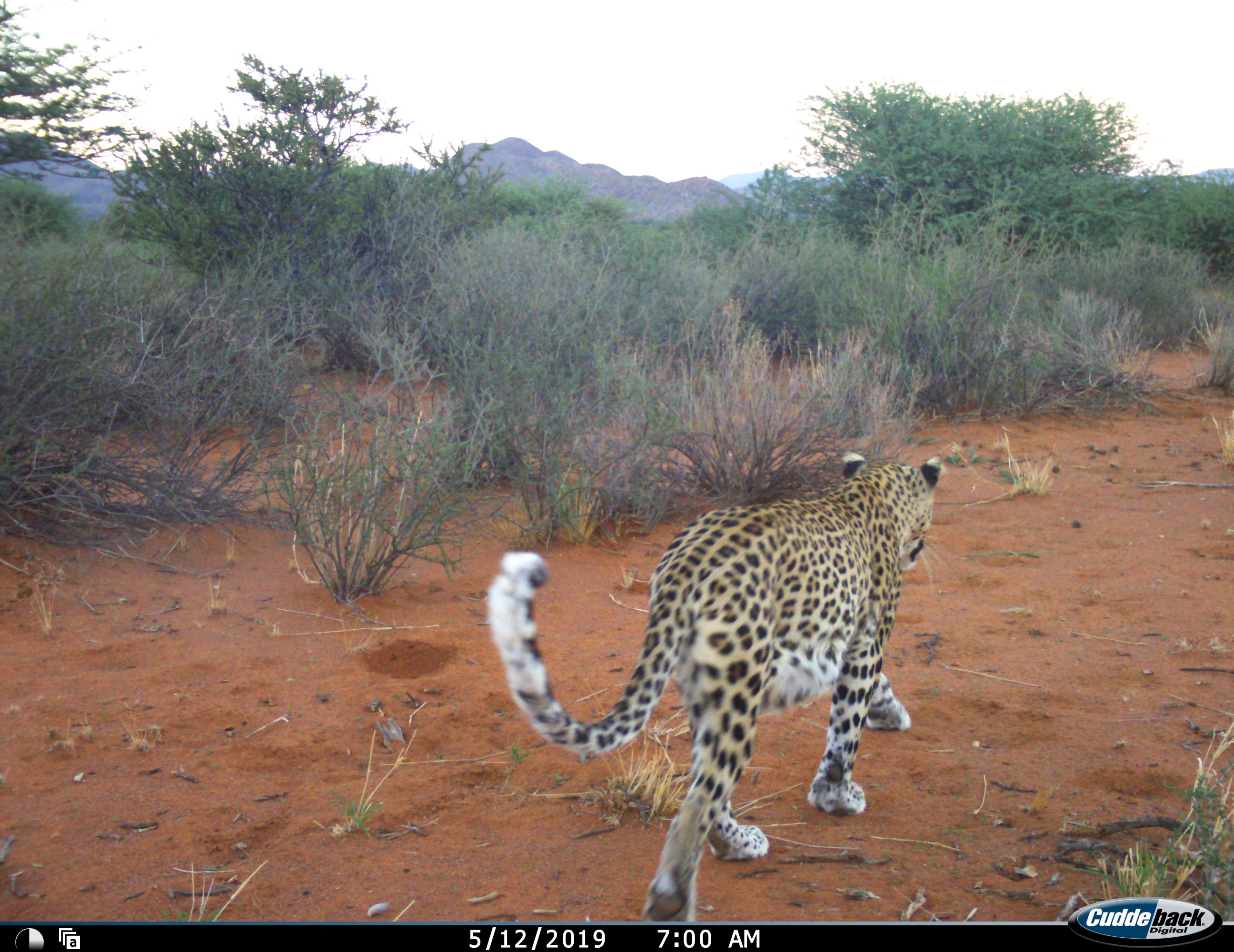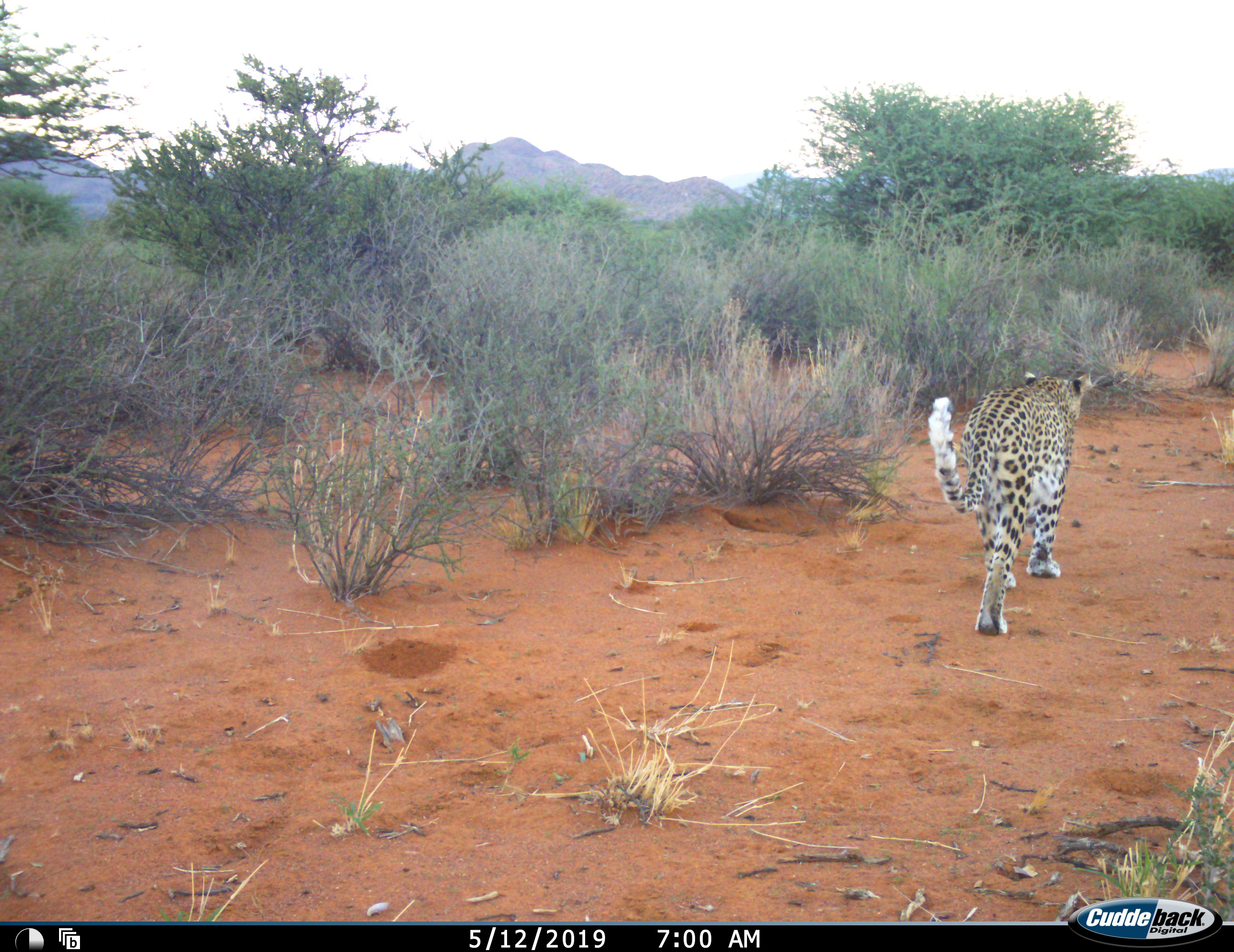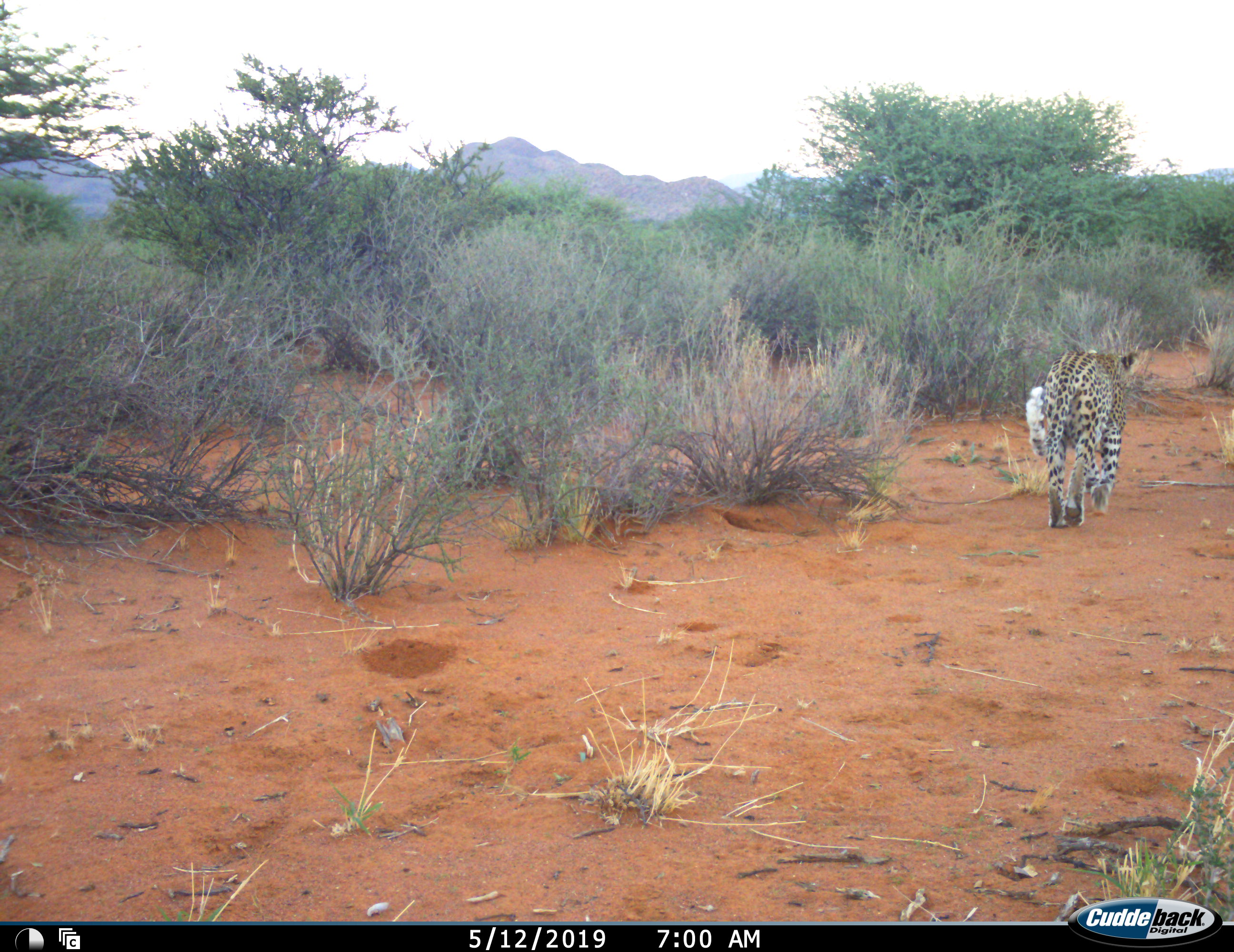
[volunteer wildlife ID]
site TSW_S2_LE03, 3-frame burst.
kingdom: Animalia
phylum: Chordata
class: Mammalia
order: Carnivora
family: Felidae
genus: Panthera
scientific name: Panthera pardus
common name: leopard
Leopard (Panthera pardus), count 1. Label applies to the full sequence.